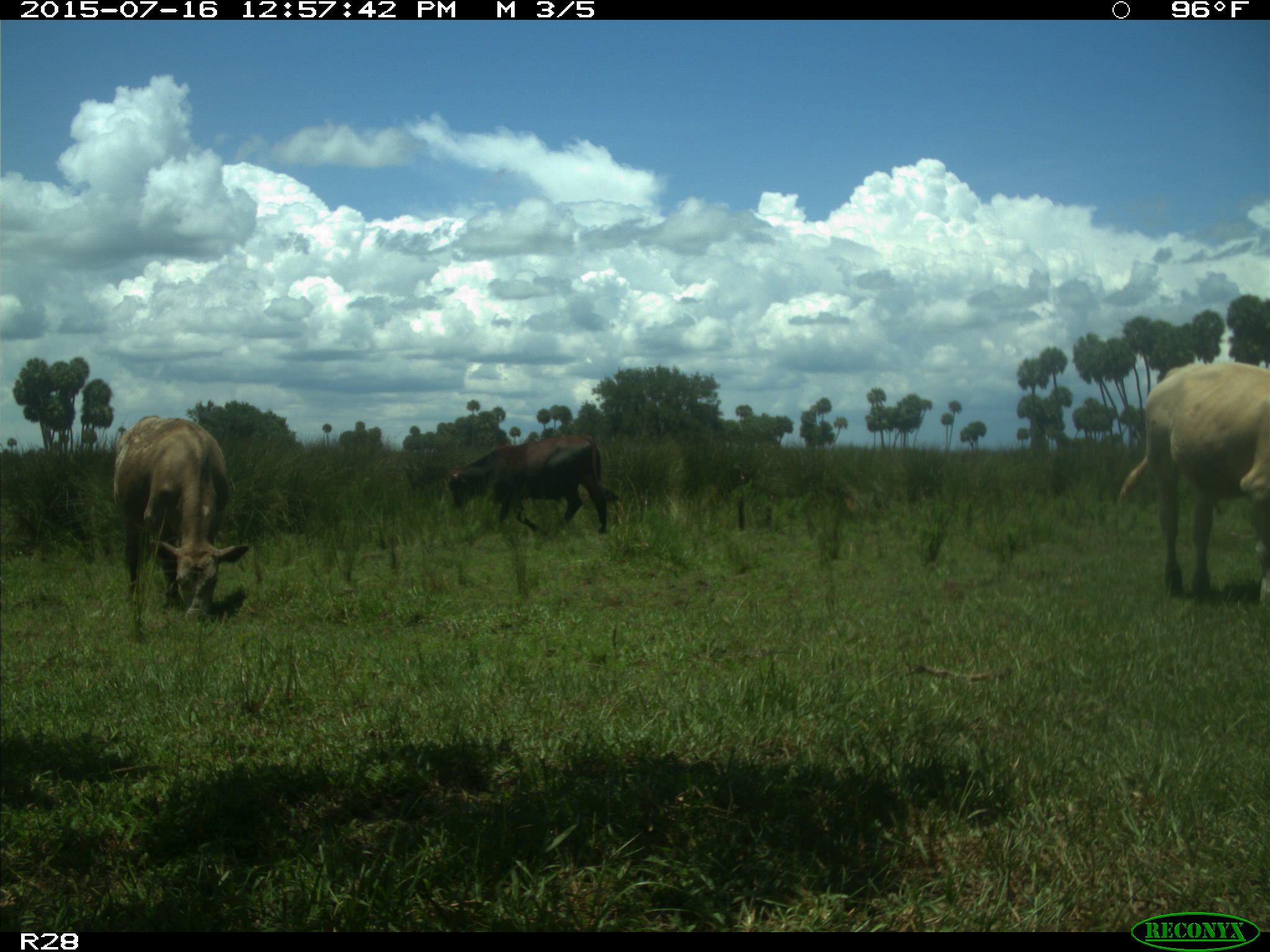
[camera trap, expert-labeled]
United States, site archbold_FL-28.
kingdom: Animalia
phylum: Chordata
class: Mammalia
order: Artiodactyla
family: Bovidae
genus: Bos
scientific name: Bos taurus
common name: domestic cow